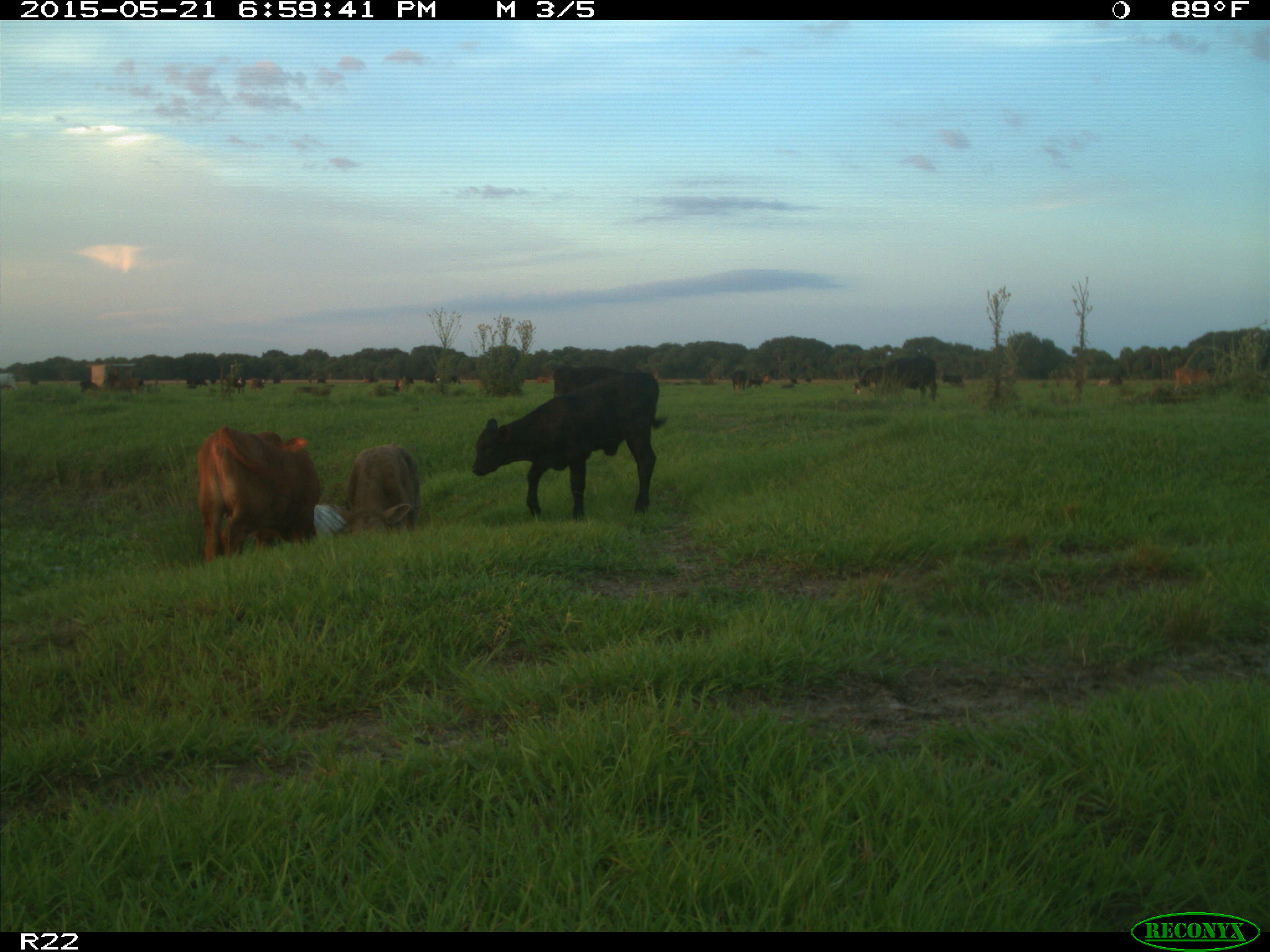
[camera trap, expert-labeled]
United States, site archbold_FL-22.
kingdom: Animalia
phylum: Chordata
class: Mammalia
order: Artiodactyla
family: Bovidae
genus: Bos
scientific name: Bos taurus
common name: domestic cow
Bos taurus (domestic cow).